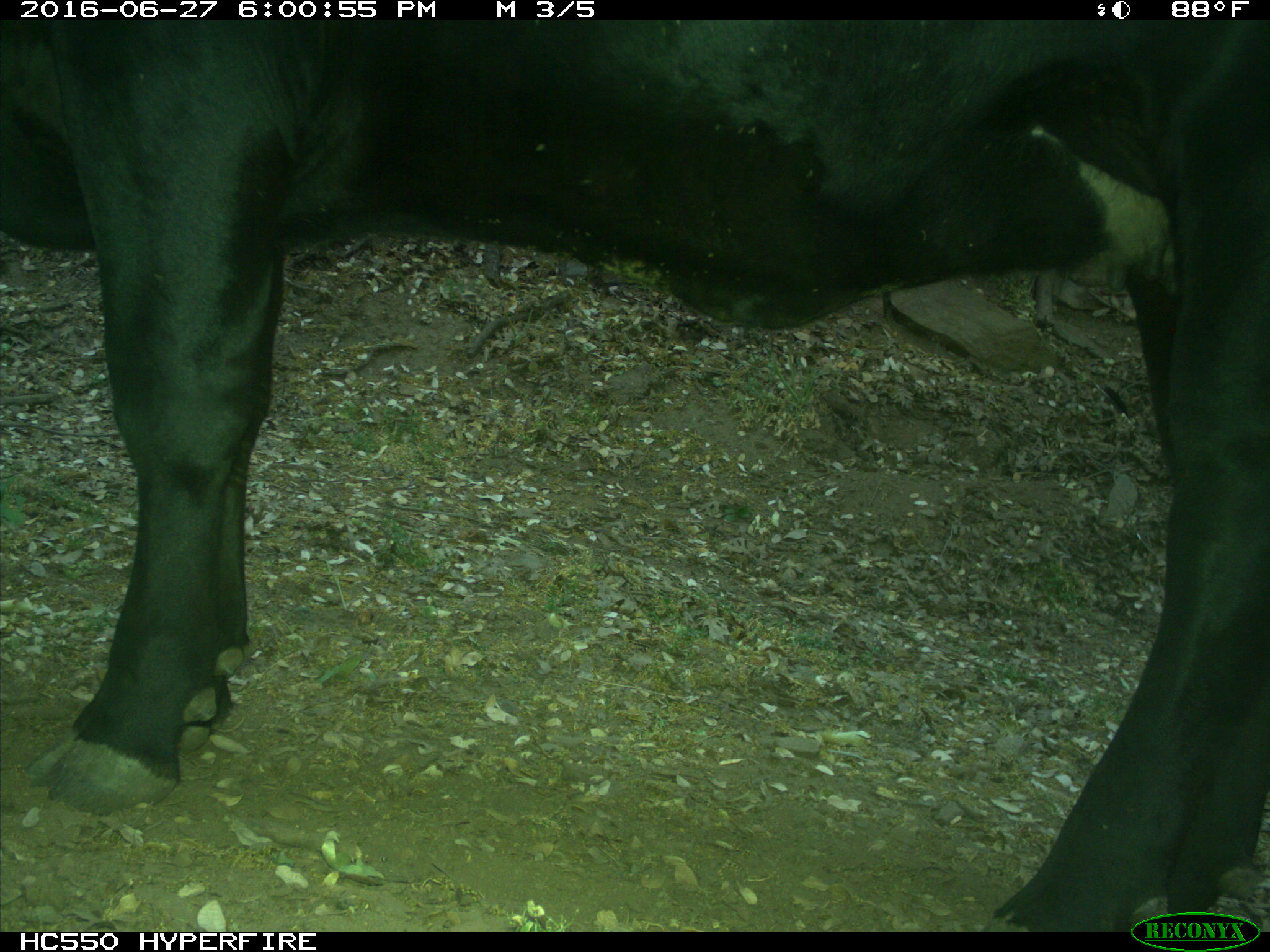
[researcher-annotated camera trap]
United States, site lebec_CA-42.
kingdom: Animalia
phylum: Chordata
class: Mammalia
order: Artiodactyla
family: Bovidae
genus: Bos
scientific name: Bos taurus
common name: domestic cow